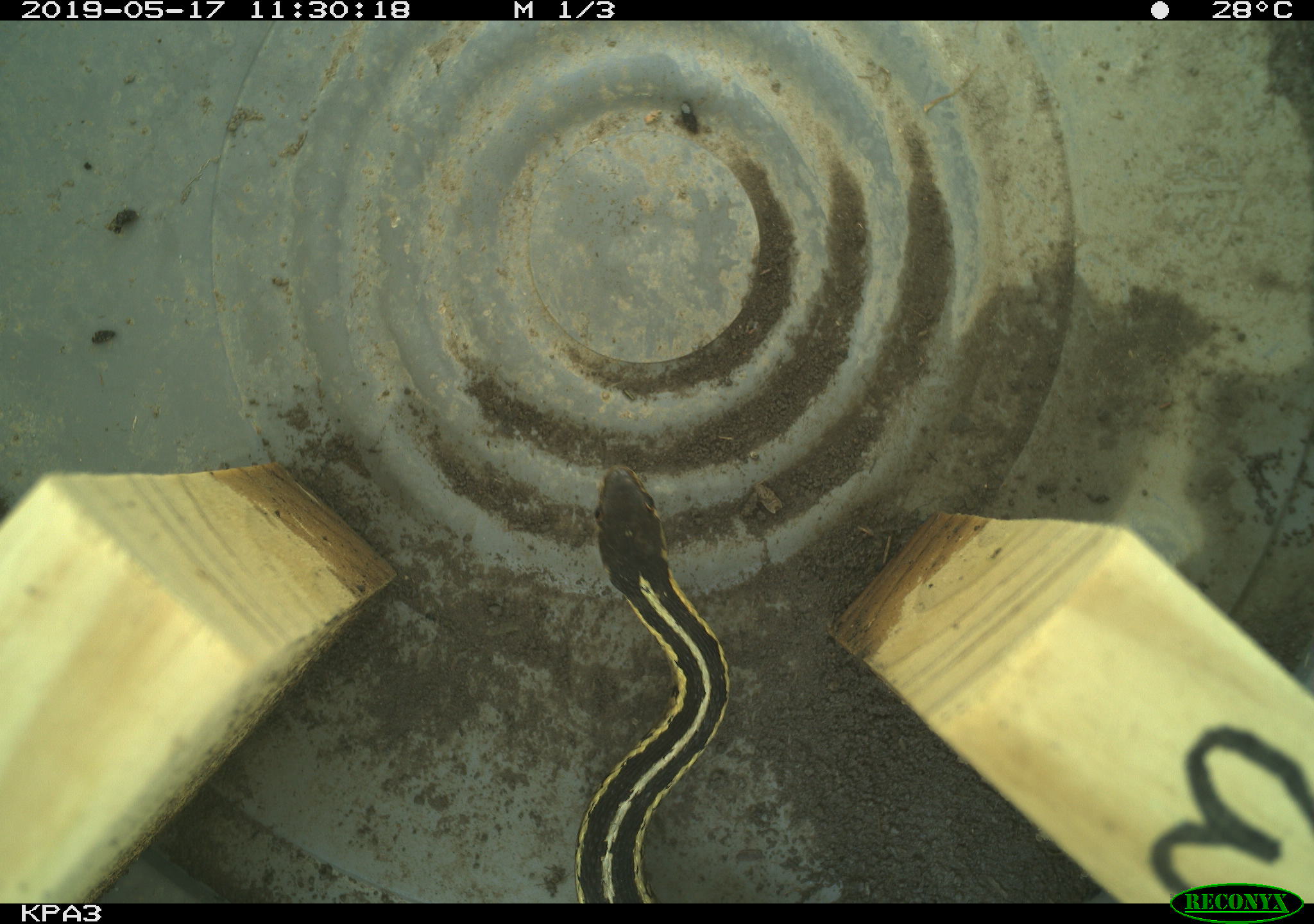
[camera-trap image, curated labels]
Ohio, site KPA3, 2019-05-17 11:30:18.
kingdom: Animalia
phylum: Chordata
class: Reptilia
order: Squamata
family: Colubridae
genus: Thamnophis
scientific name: Thamnophis sirtalis sirtalis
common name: eastern gartersnake